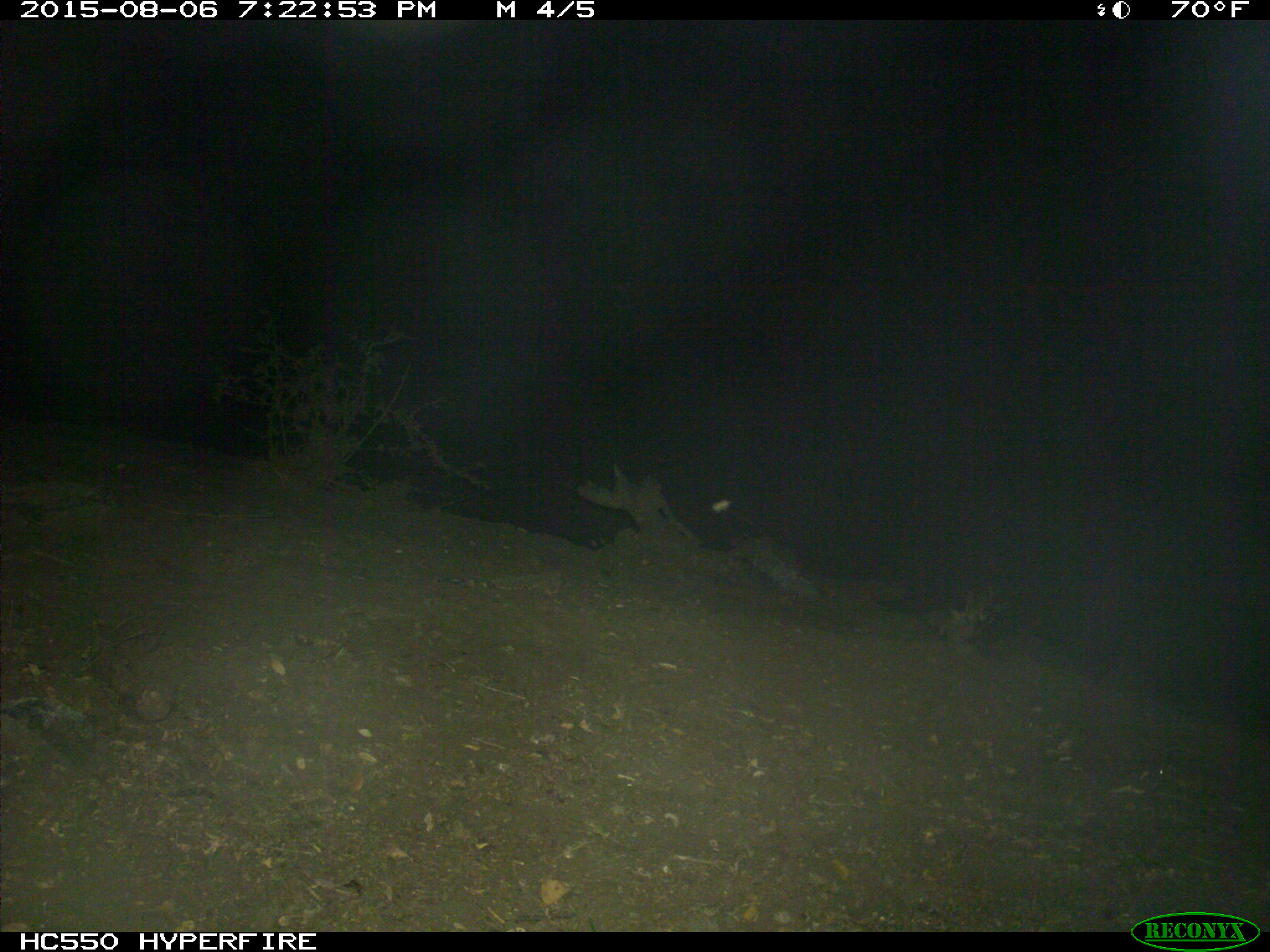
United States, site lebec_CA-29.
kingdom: Animalia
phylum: Chordata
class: Mammalia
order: Artiodactyla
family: Bovidae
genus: Bos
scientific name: Bos taurus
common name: domestic cow